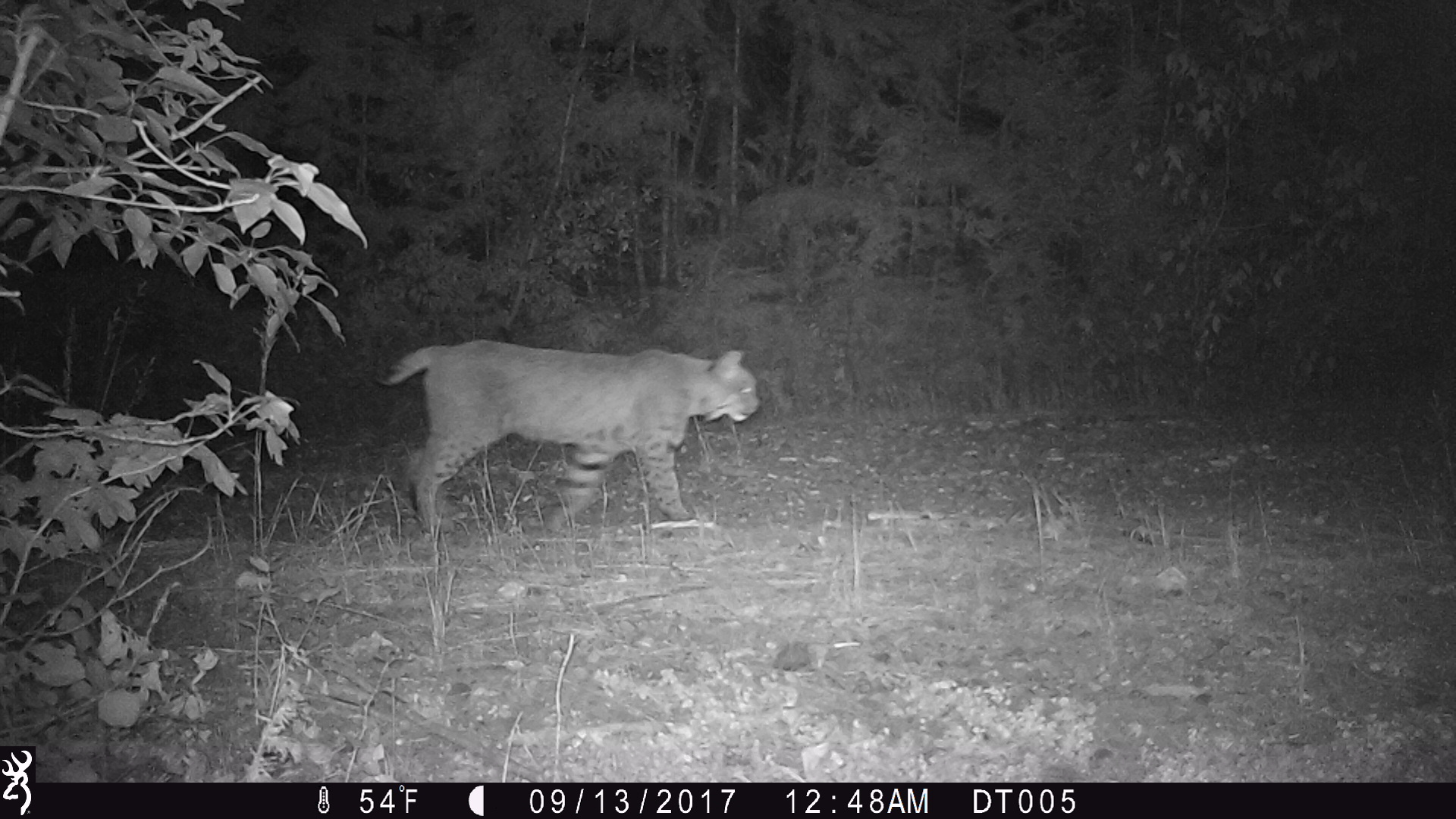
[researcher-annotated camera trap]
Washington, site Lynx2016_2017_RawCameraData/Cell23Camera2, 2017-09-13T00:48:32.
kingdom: Animalia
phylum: Chordata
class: Mammalia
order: Carnivora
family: Felidae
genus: Lynx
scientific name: Lynx rufus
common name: bobcat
Lynx rufus (bobcat). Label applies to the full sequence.